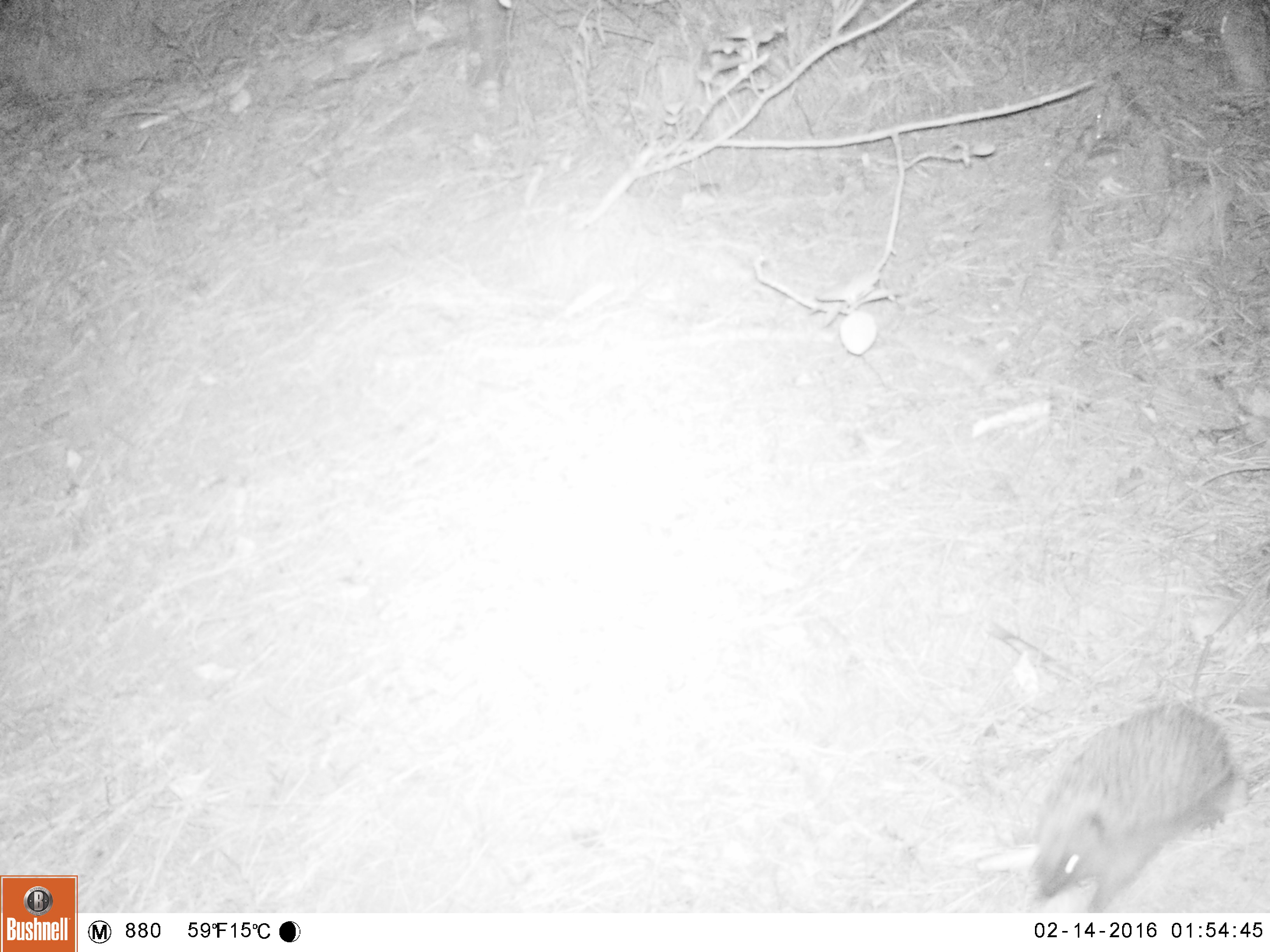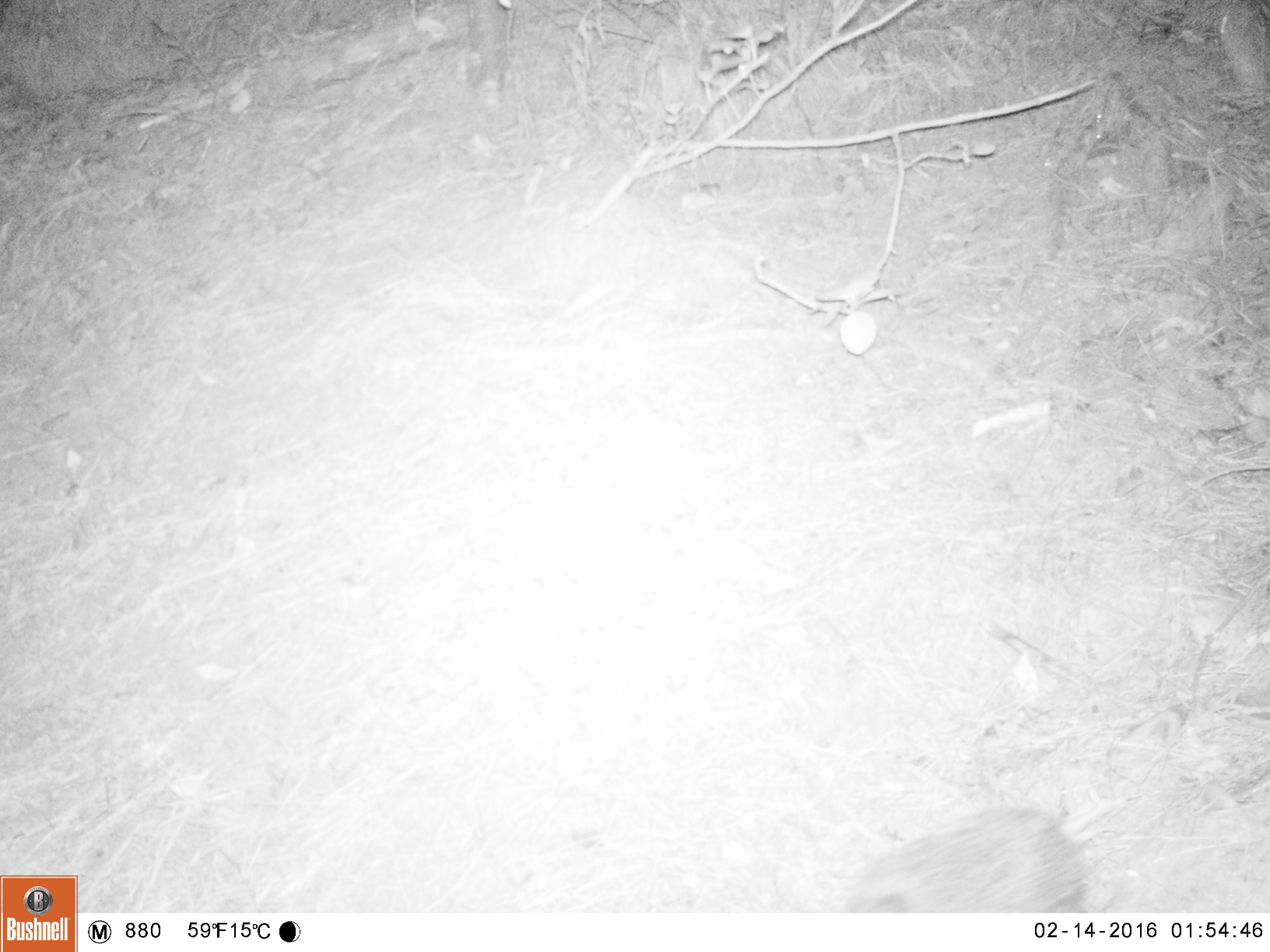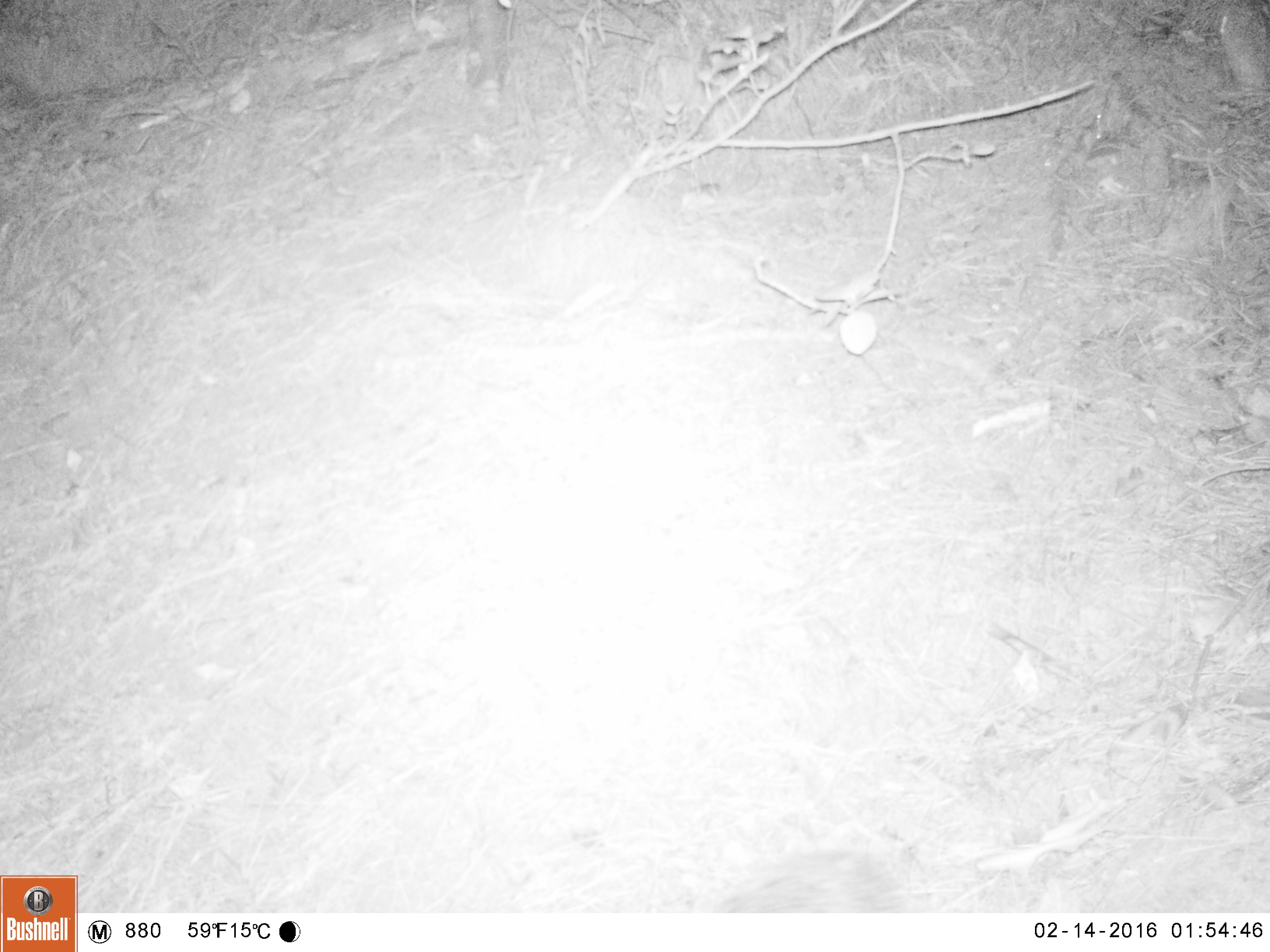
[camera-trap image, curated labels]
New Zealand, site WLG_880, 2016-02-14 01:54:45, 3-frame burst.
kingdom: Animalia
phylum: Chordata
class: Mammalia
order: Eulipotyphla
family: Erinaceidae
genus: Erinaceus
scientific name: Erinaceus europaeus europaeus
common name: european hedgehog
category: hedgehog